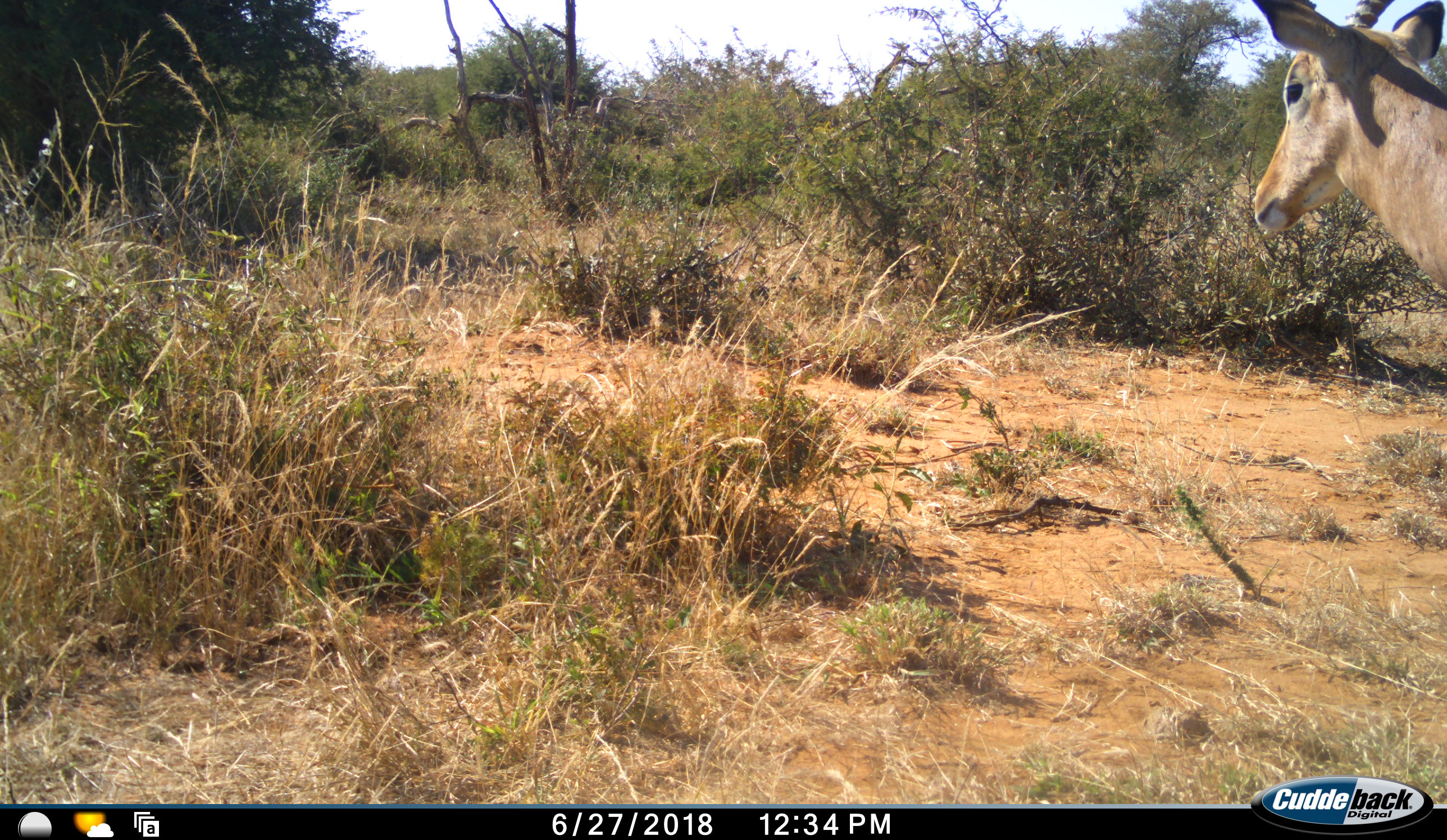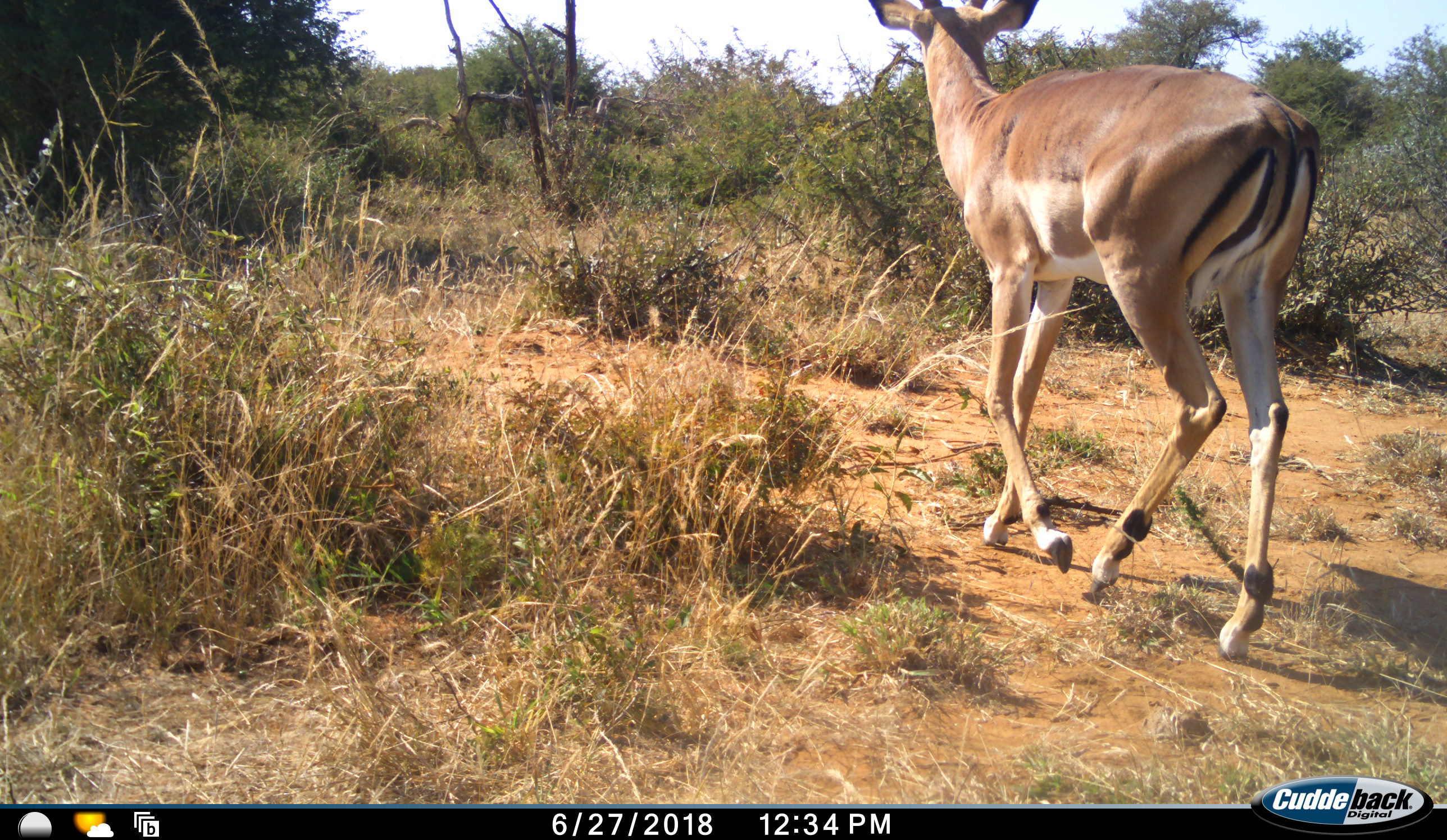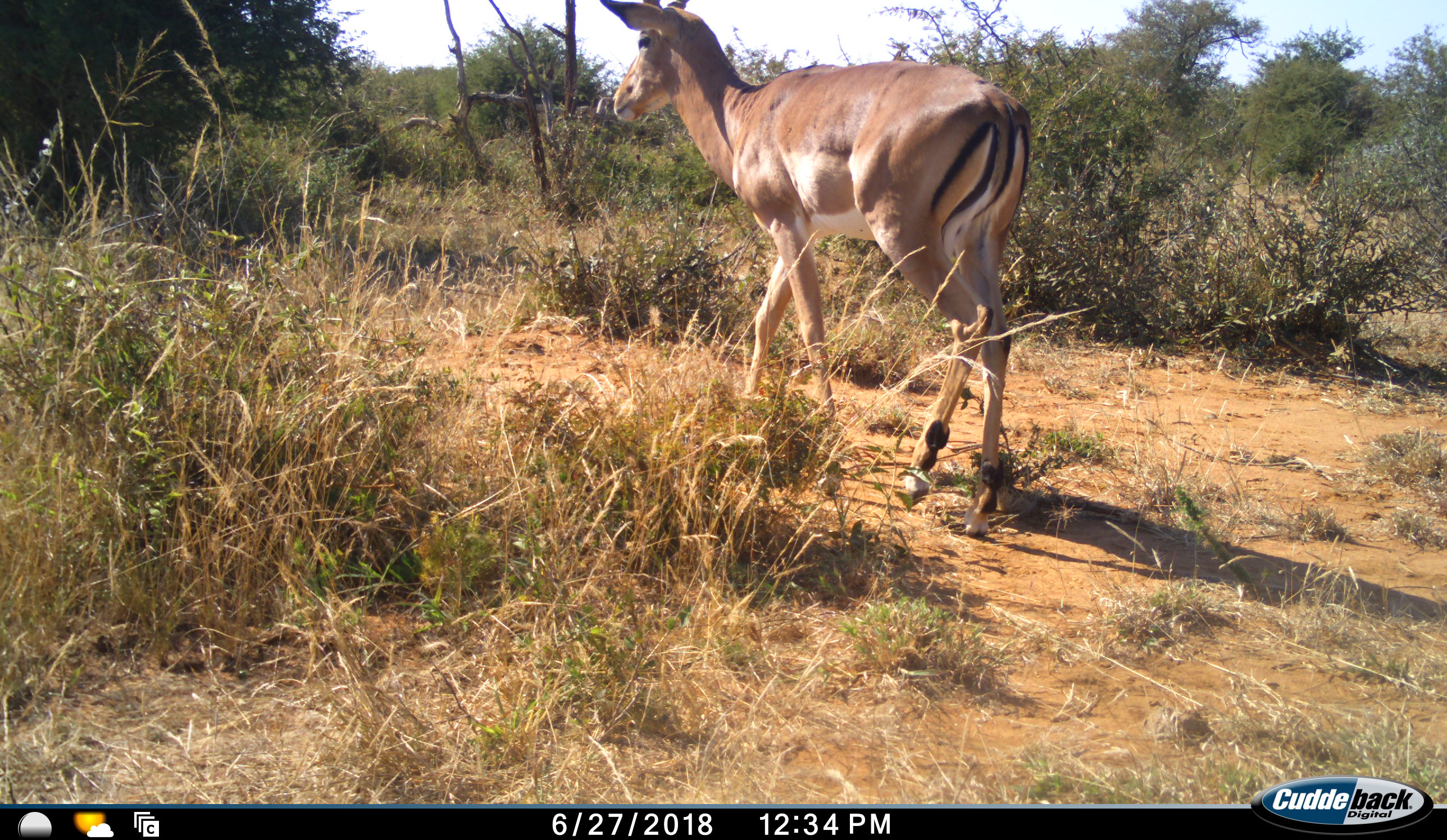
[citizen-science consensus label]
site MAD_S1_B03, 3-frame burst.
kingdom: Animalia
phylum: Chordata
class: Mammalia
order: Artiodactyla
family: Bovidae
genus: Aepyceros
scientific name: Aepyceros melampus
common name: impala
Impala (Aepyceros melampus), count 1. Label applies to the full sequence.